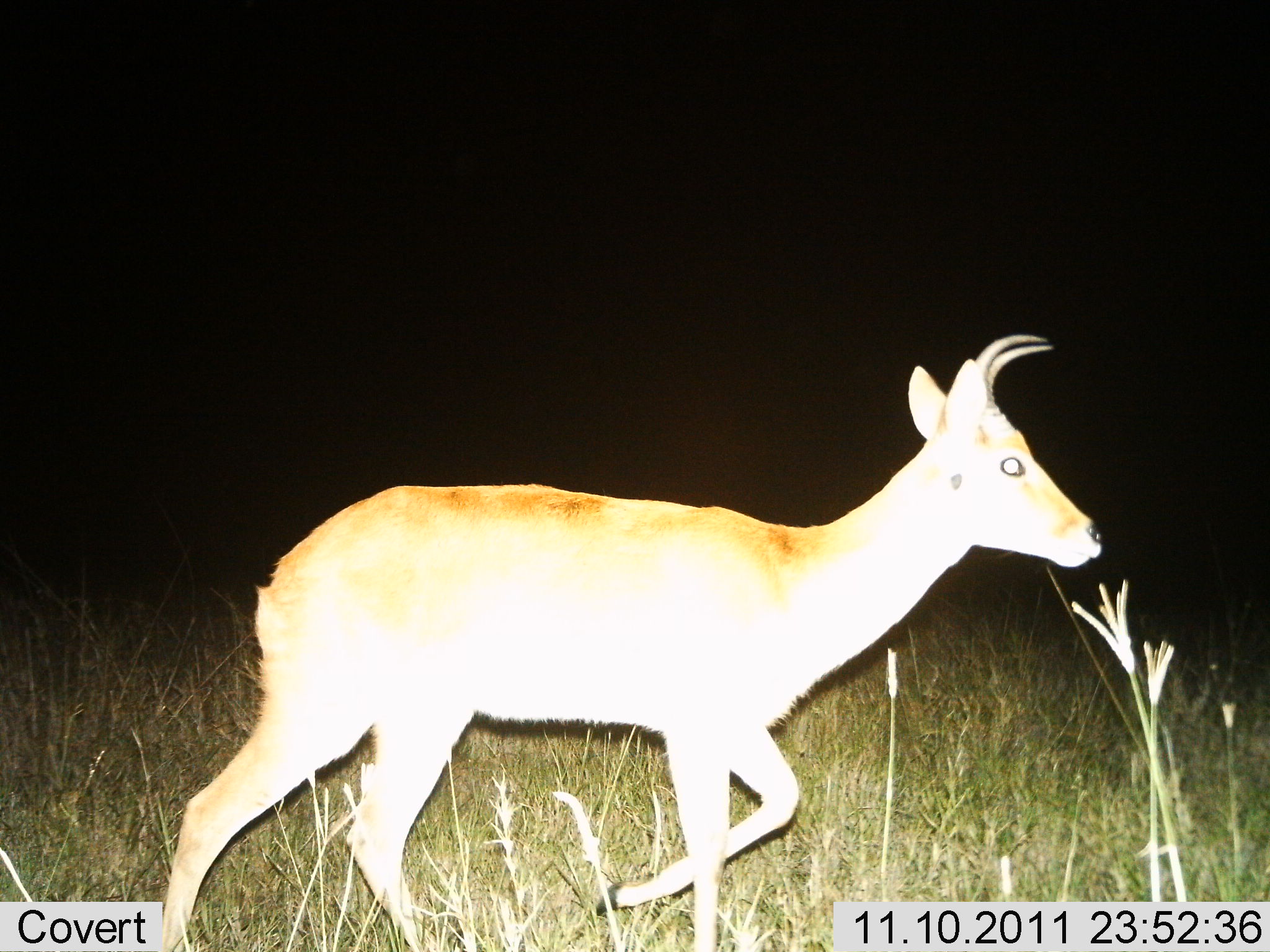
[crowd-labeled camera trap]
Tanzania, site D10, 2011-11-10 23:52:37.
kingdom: Animalia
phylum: Chordata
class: Mammalia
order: Artiodactyla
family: Bovidae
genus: Redunca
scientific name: Redunca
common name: reedbuck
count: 1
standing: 0%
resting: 0%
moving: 100%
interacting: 0%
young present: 0%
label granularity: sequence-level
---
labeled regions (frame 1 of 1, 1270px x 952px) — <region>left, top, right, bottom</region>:
animal: <region>149, 329, 1112, 952</region>